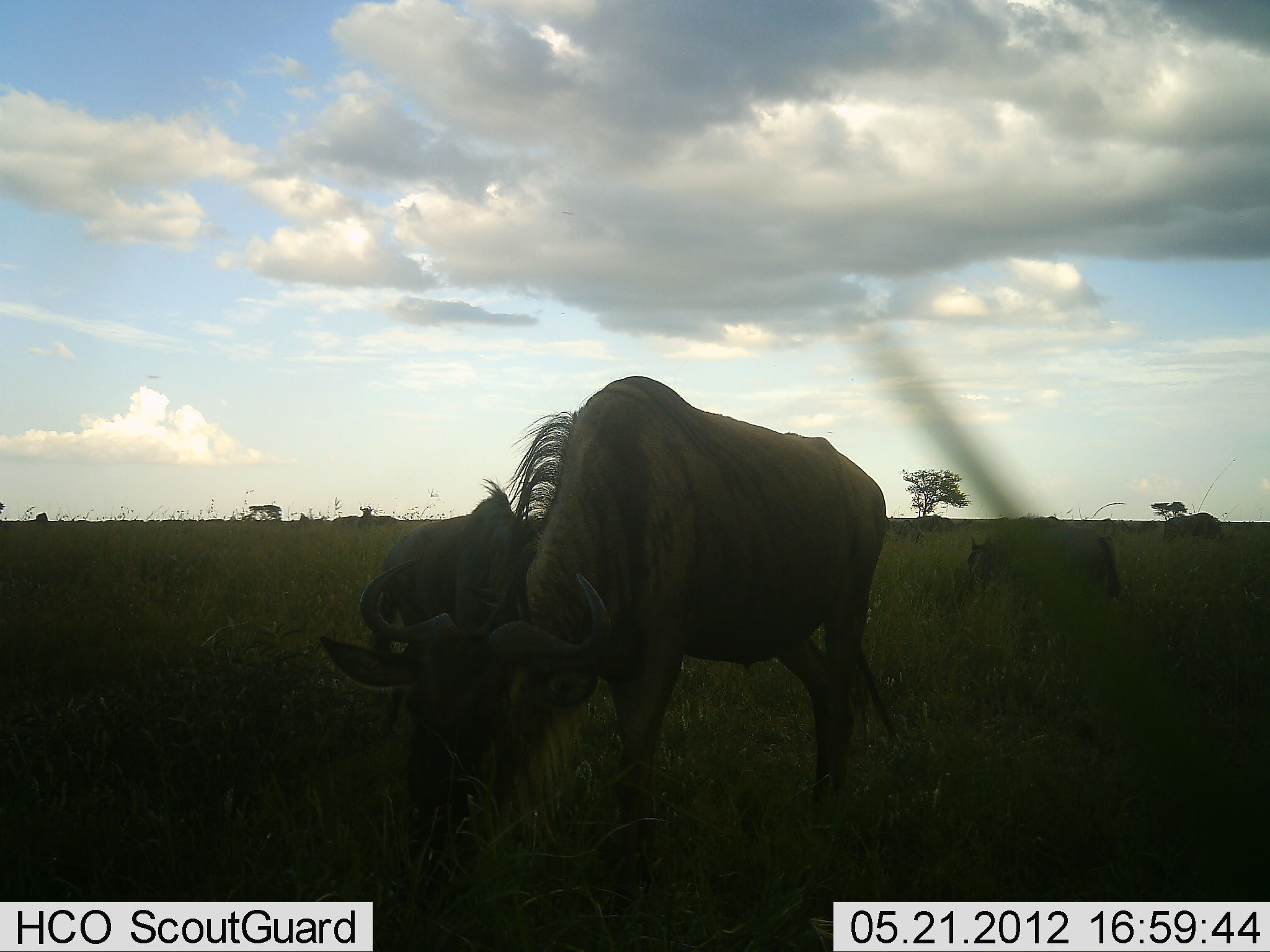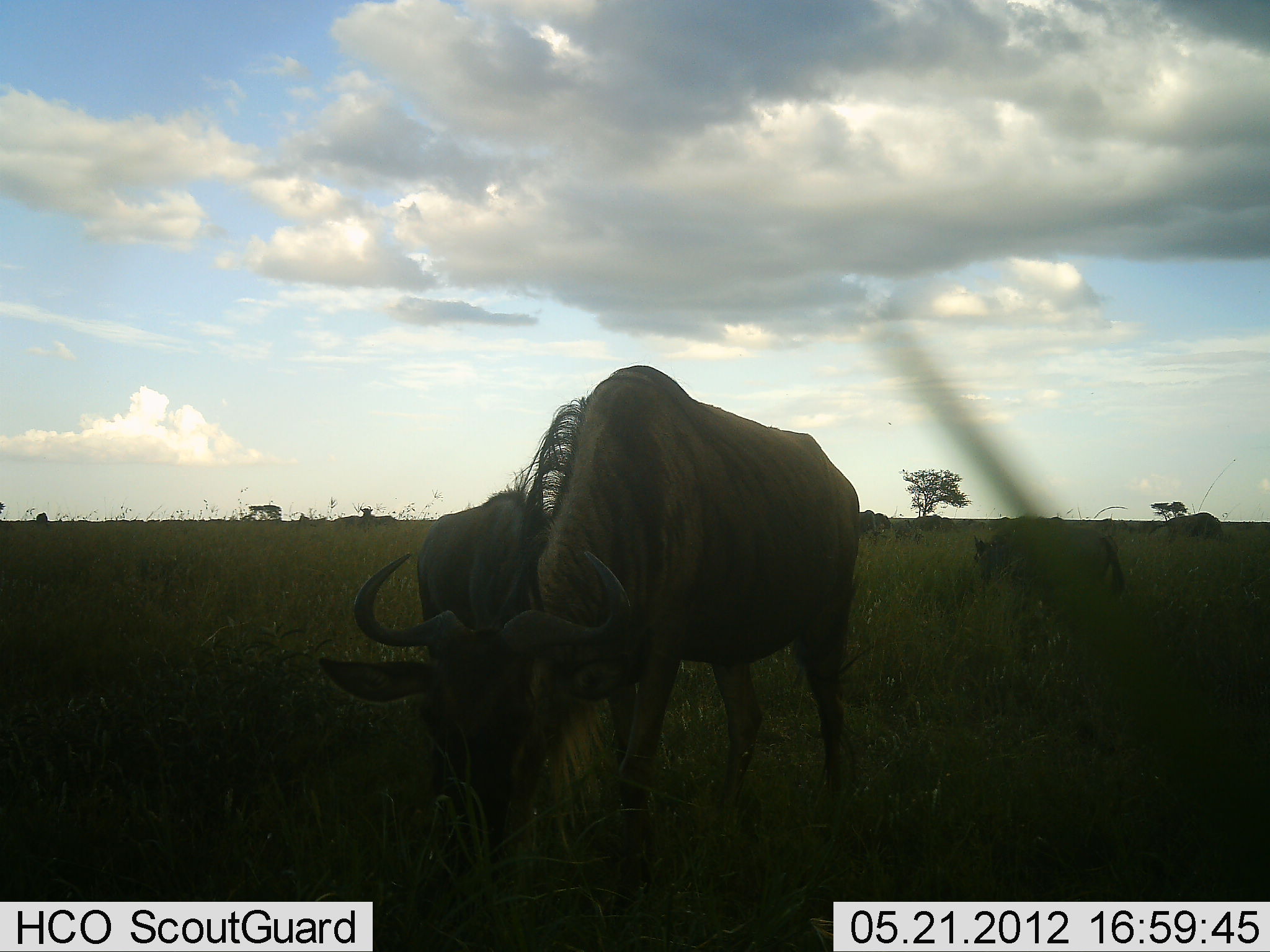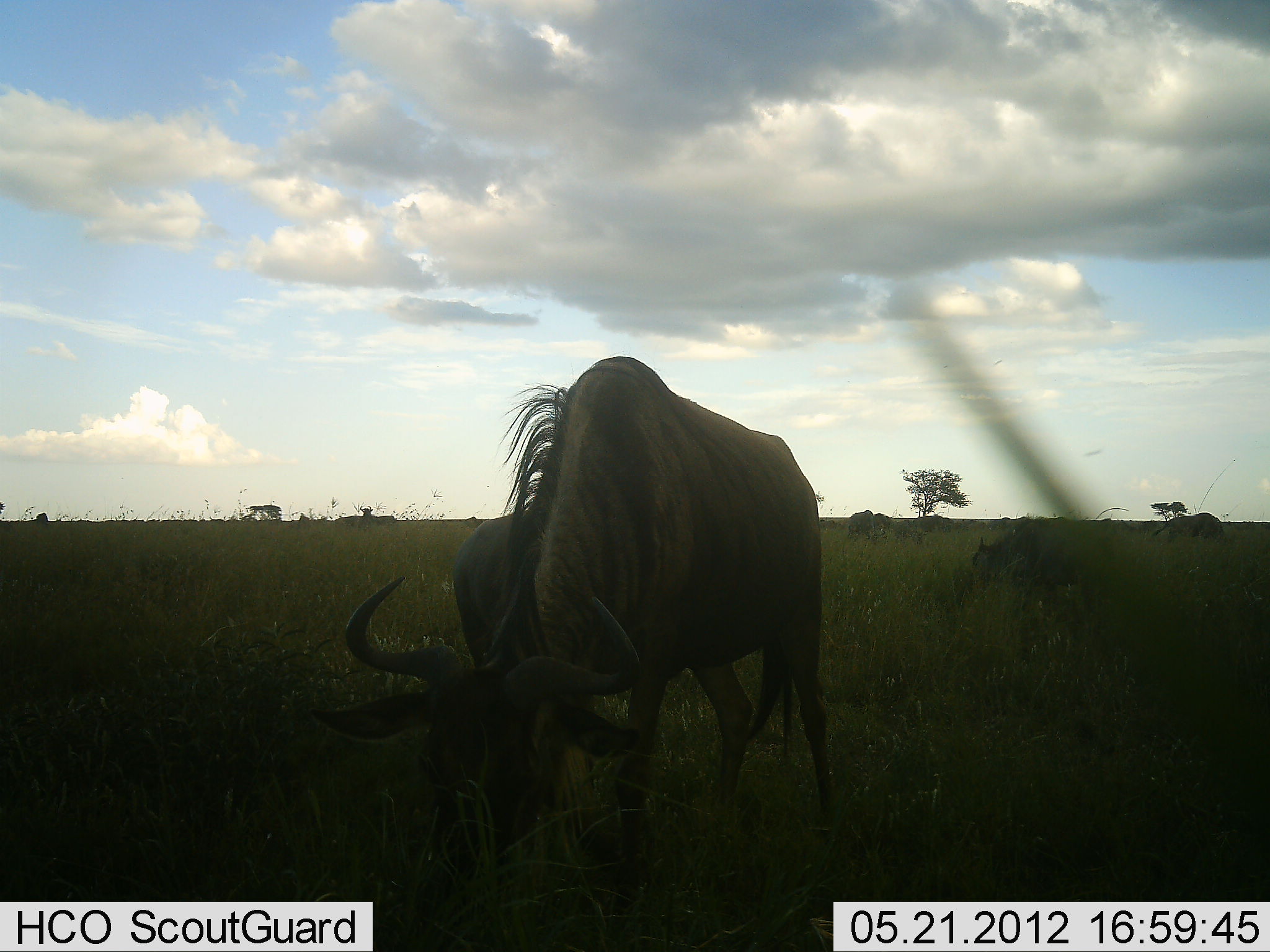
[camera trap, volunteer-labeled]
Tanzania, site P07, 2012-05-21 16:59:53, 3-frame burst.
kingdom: Animalia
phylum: Chordata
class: Mammalia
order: Artiodactyla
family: Bovidae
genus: Connochaetes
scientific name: Connochaetes taurinus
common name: blue wildebeest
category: wildebeest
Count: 4.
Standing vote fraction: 44%.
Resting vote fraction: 0%.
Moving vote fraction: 6%.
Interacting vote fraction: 12%.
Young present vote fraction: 6%.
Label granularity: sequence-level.